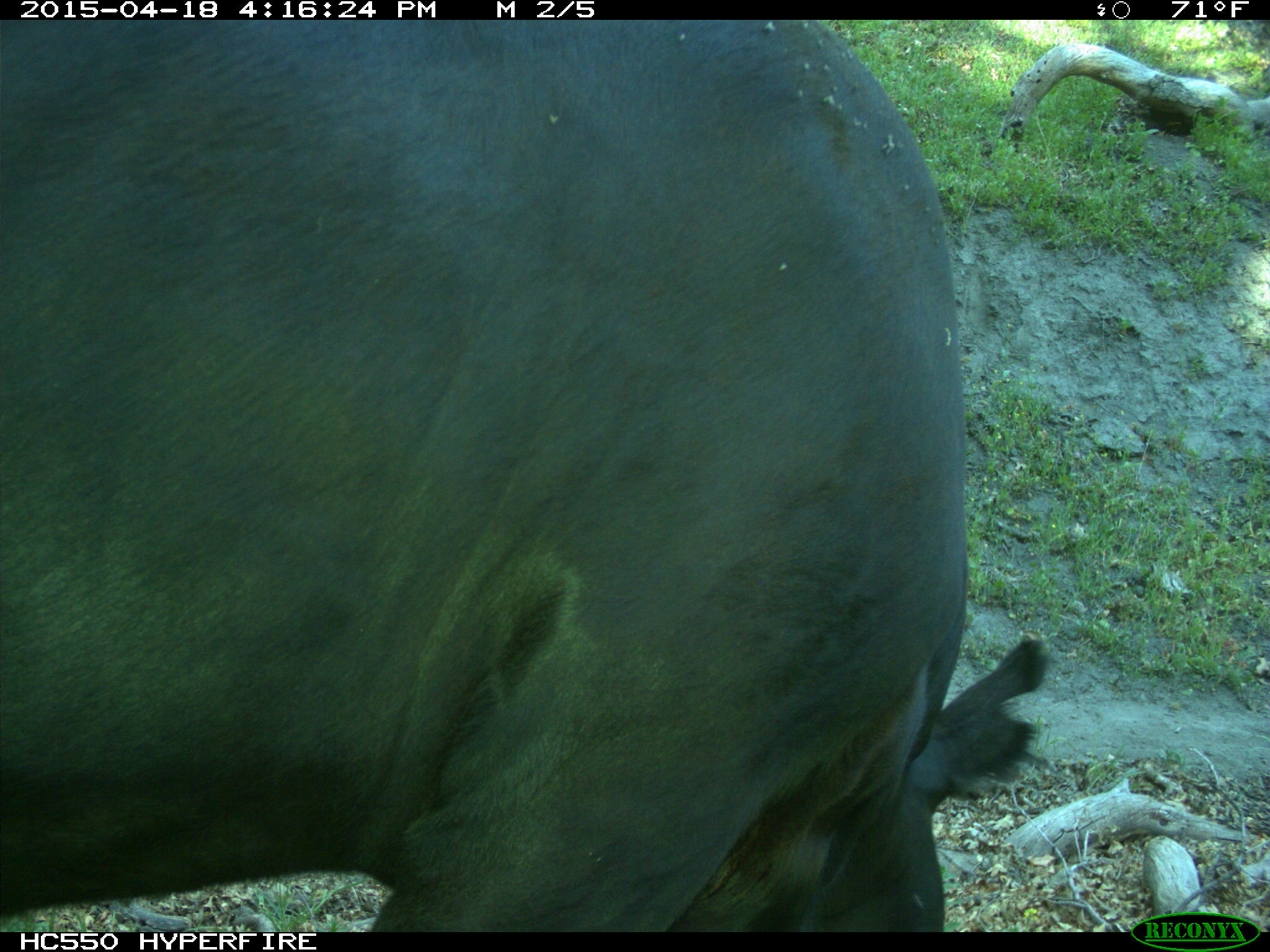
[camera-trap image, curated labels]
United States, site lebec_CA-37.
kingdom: Animalia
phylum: Chordata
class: Mammalia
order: Artiodactyla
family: Bovidae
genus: Bos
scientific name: Bos taurus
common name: domestic cow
Bos taurus (domestic cow).